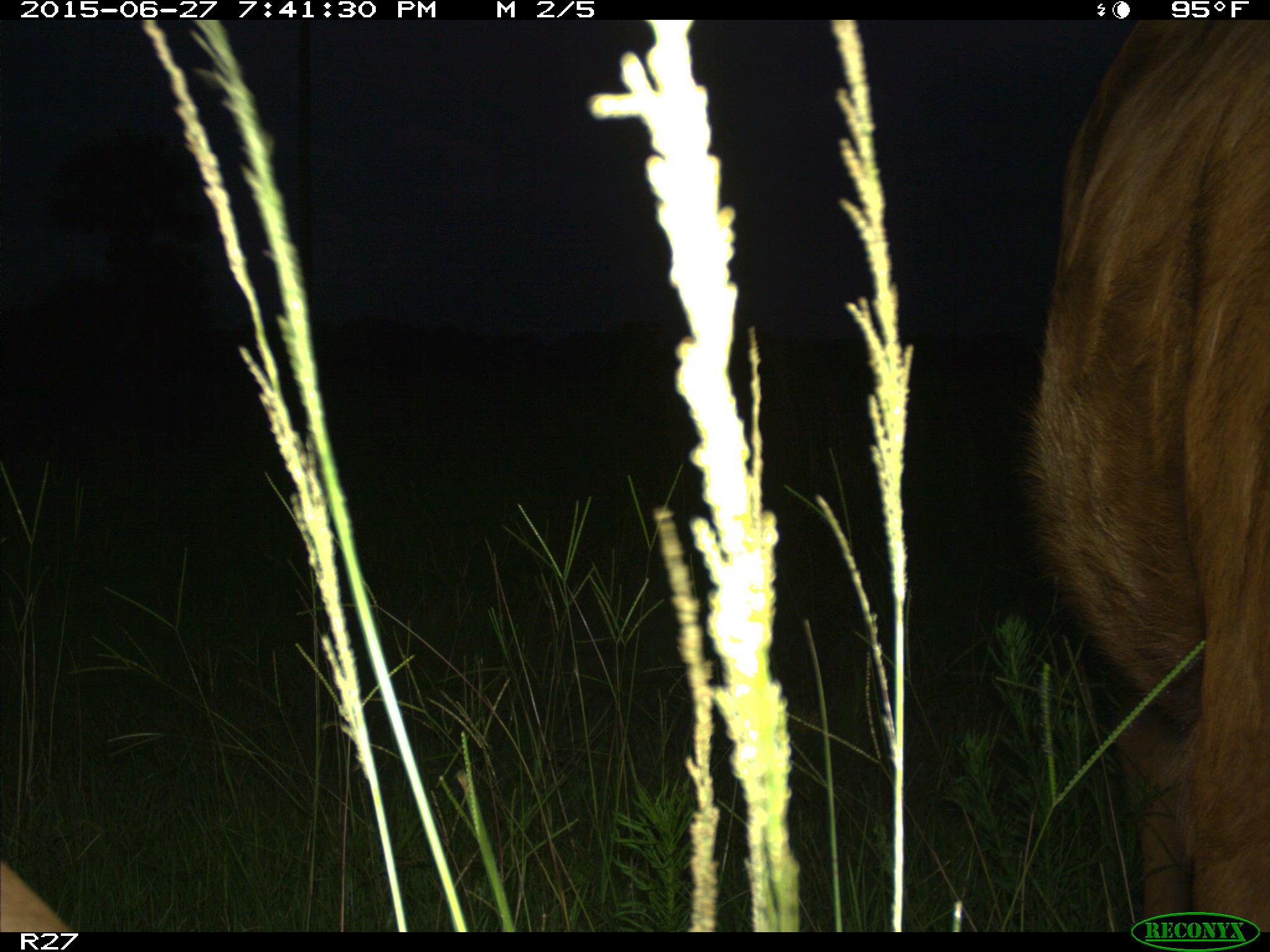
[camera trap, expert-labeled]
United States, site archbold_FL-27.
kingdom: Animalia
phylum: Chordata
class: Mammalia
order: Artiodactyla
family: Bovidae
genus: Bos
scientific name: Bos taurus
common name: domestic cow